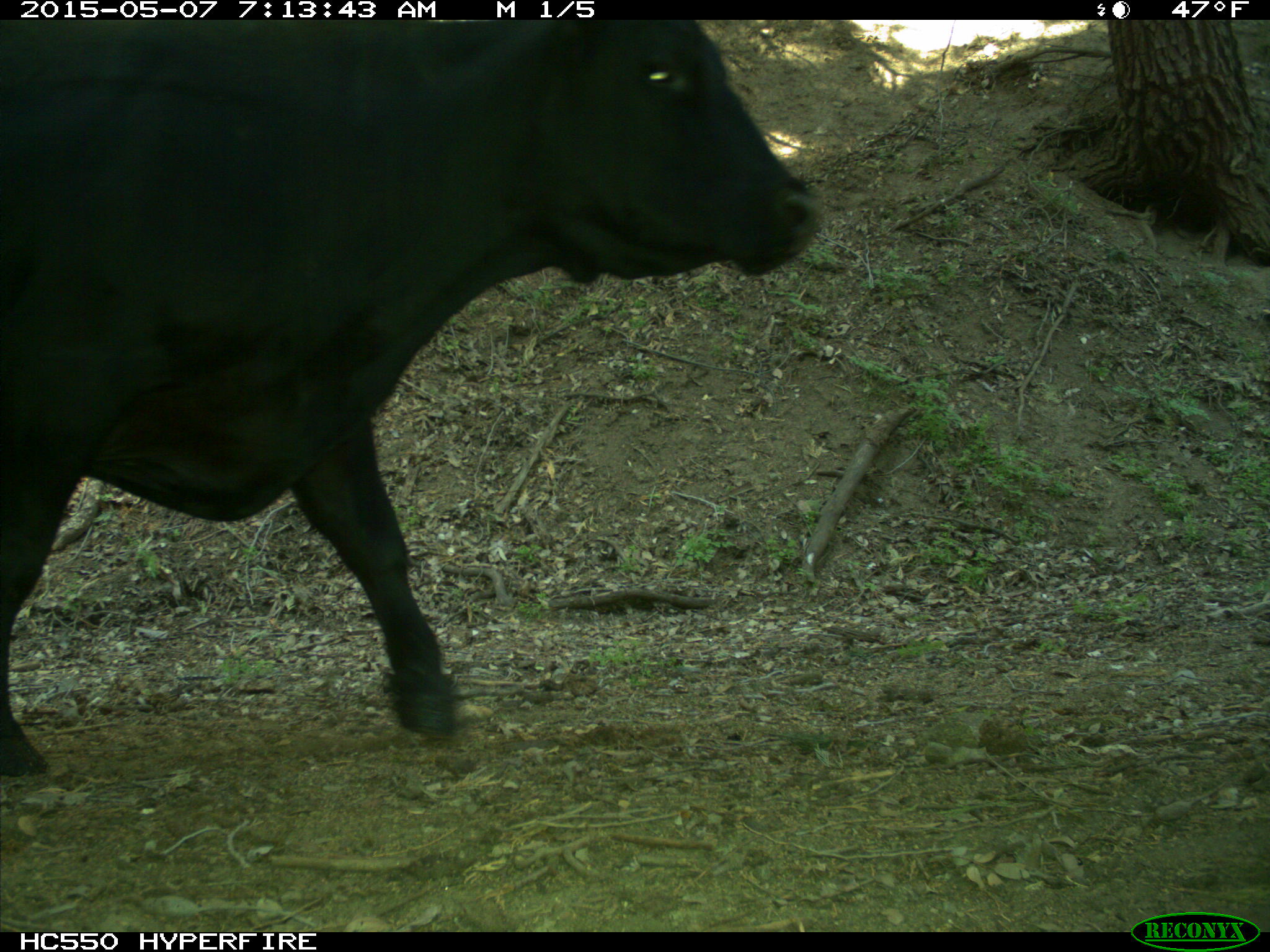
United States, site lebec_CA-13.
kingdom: Animalia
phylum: Chordata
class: Mammalia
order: Artiodactyla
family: Bovidae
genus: Bos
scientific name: Bos taurus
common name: domestic cow